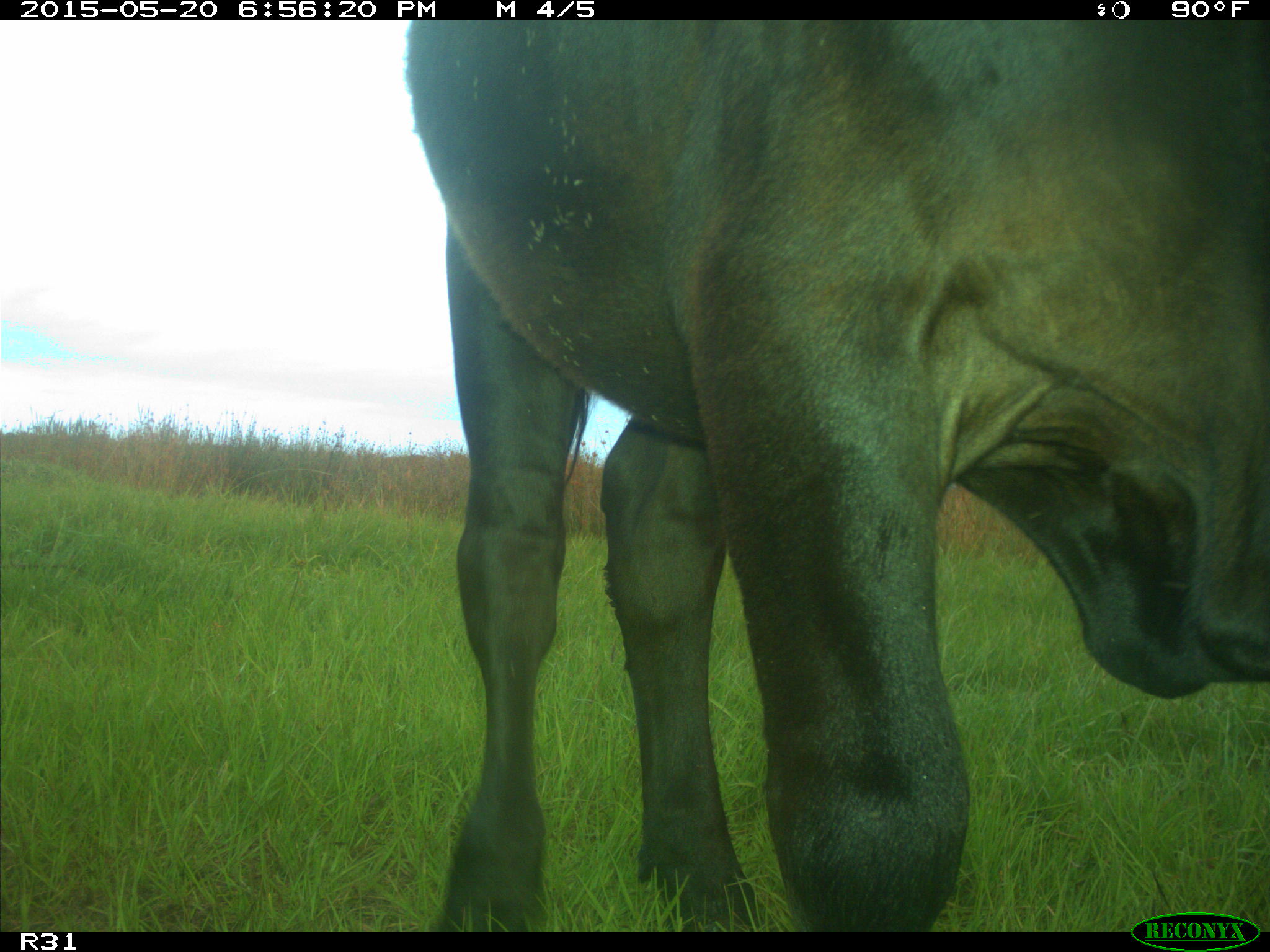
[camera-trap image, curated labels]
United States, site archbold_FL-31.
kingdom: Animalia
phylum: Chordata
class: Mammalia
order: Artiodactyla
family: Bovidae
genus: Bos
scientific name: Bos taurus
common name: domestic cow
Bos taurus (domestic cow).